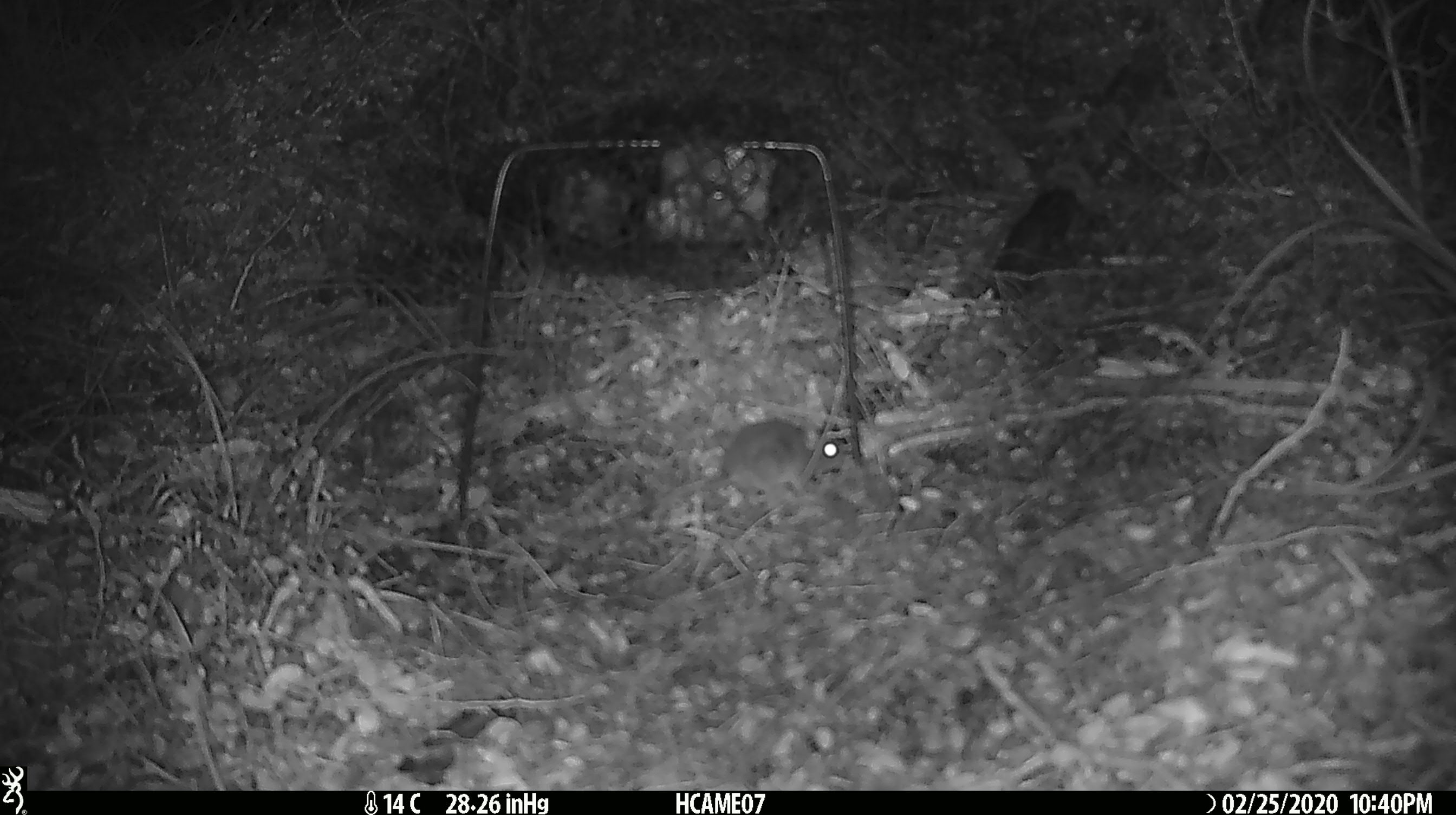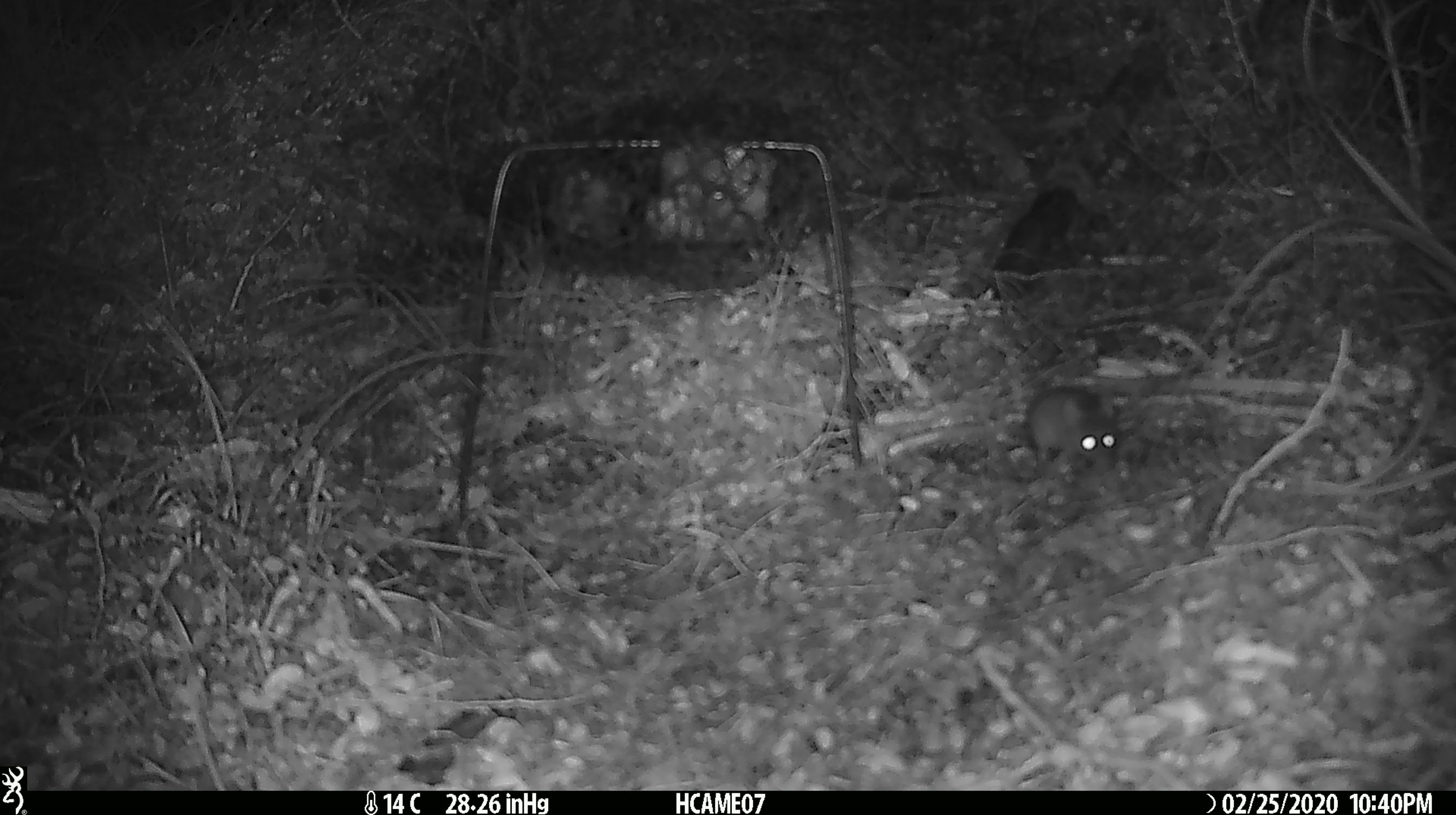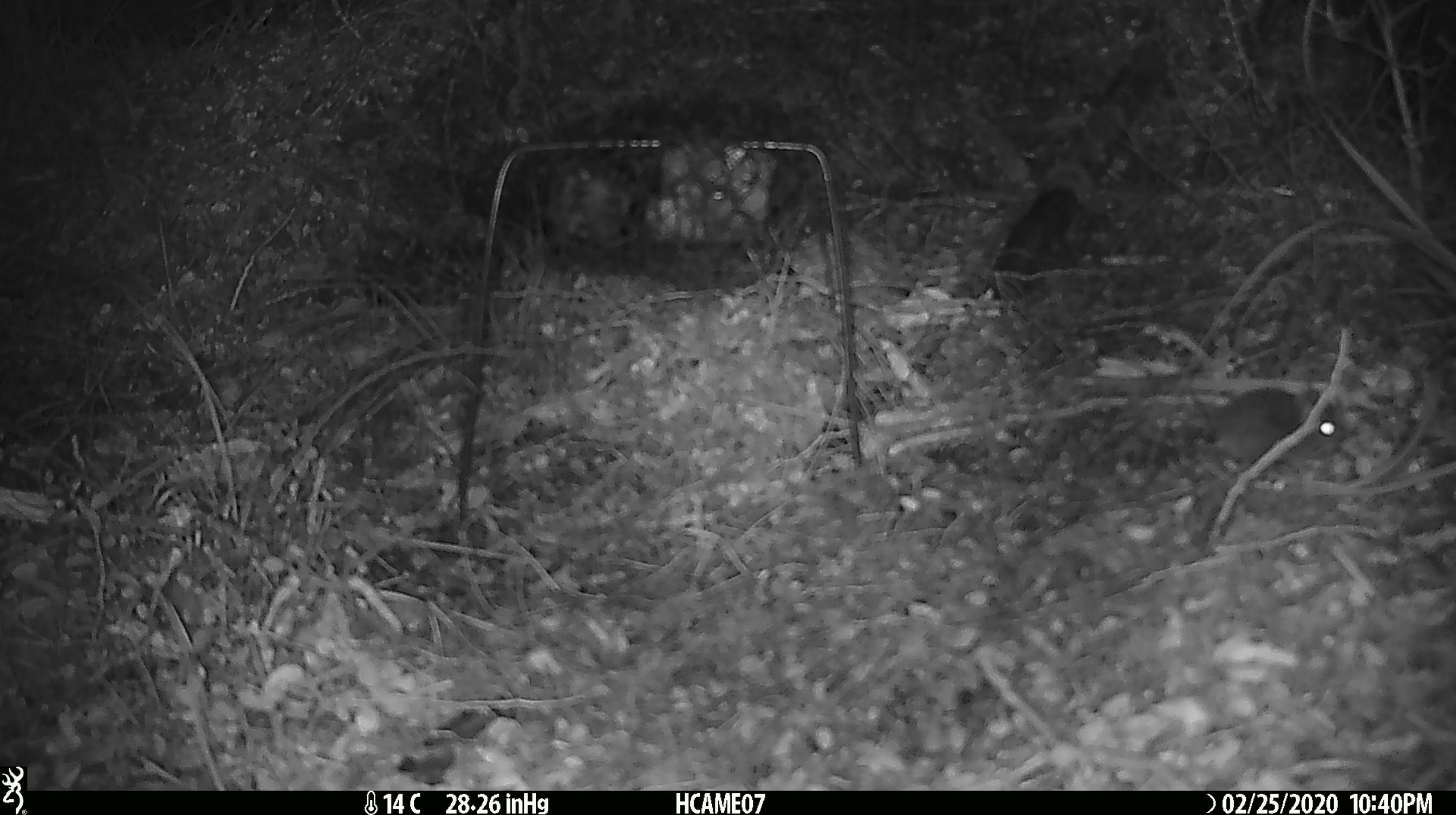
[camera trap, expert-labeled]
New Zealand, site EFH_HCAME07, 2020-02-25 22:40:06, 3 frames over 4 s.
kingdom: Animalia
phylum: Chordata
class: Mammalia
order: Rodentia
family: Muridae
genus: Mus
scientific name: Mus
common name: mouse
Mouse (Mus).